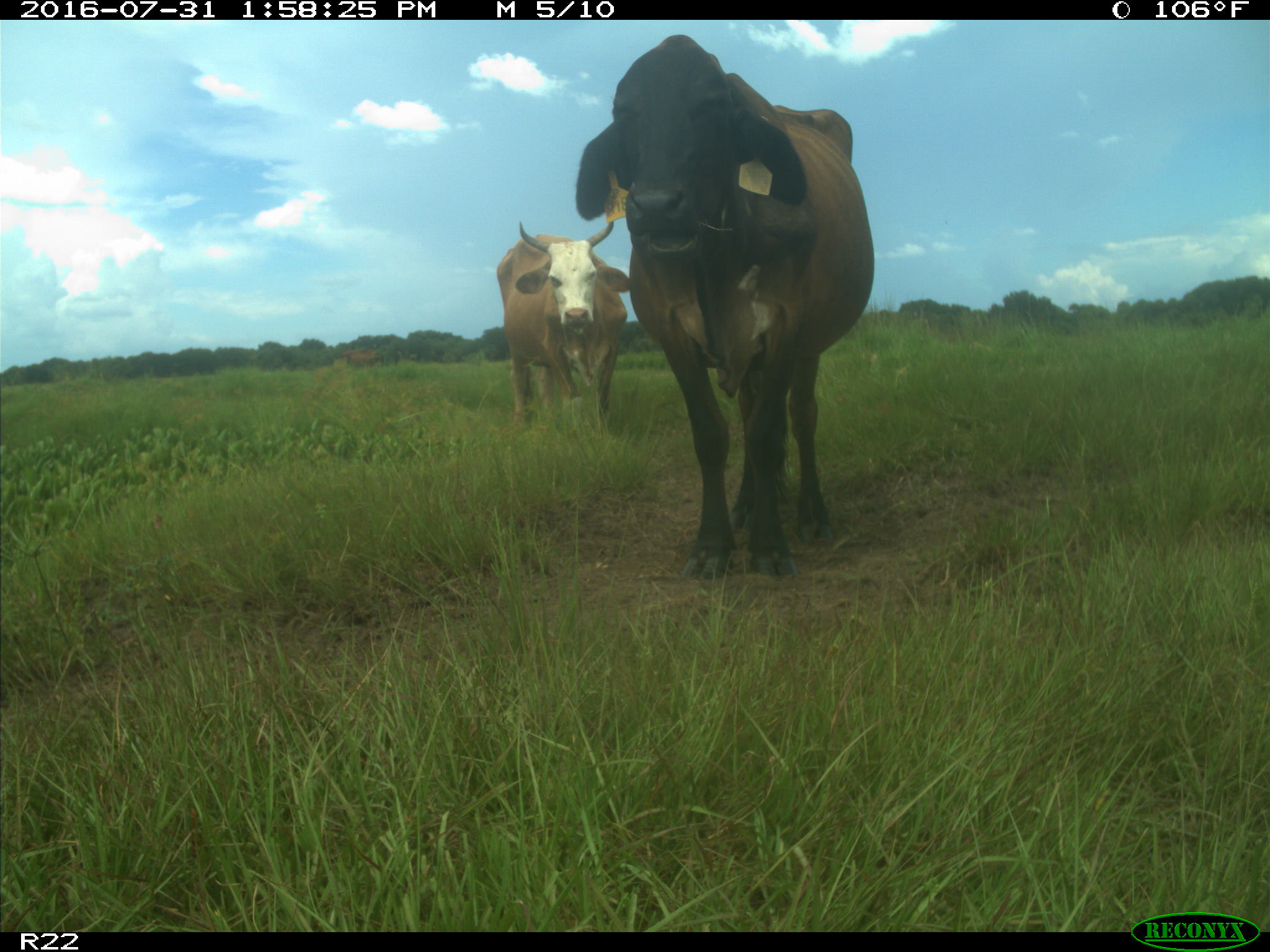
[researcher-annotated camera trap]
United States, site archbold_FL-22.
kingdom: Animalia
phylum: Chordata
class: Mammalia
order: Artiodactyla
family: Bovidae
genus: Bos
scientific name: Bos taurus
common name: domestic cow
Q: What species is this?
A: Bos taurus (domestic cow).